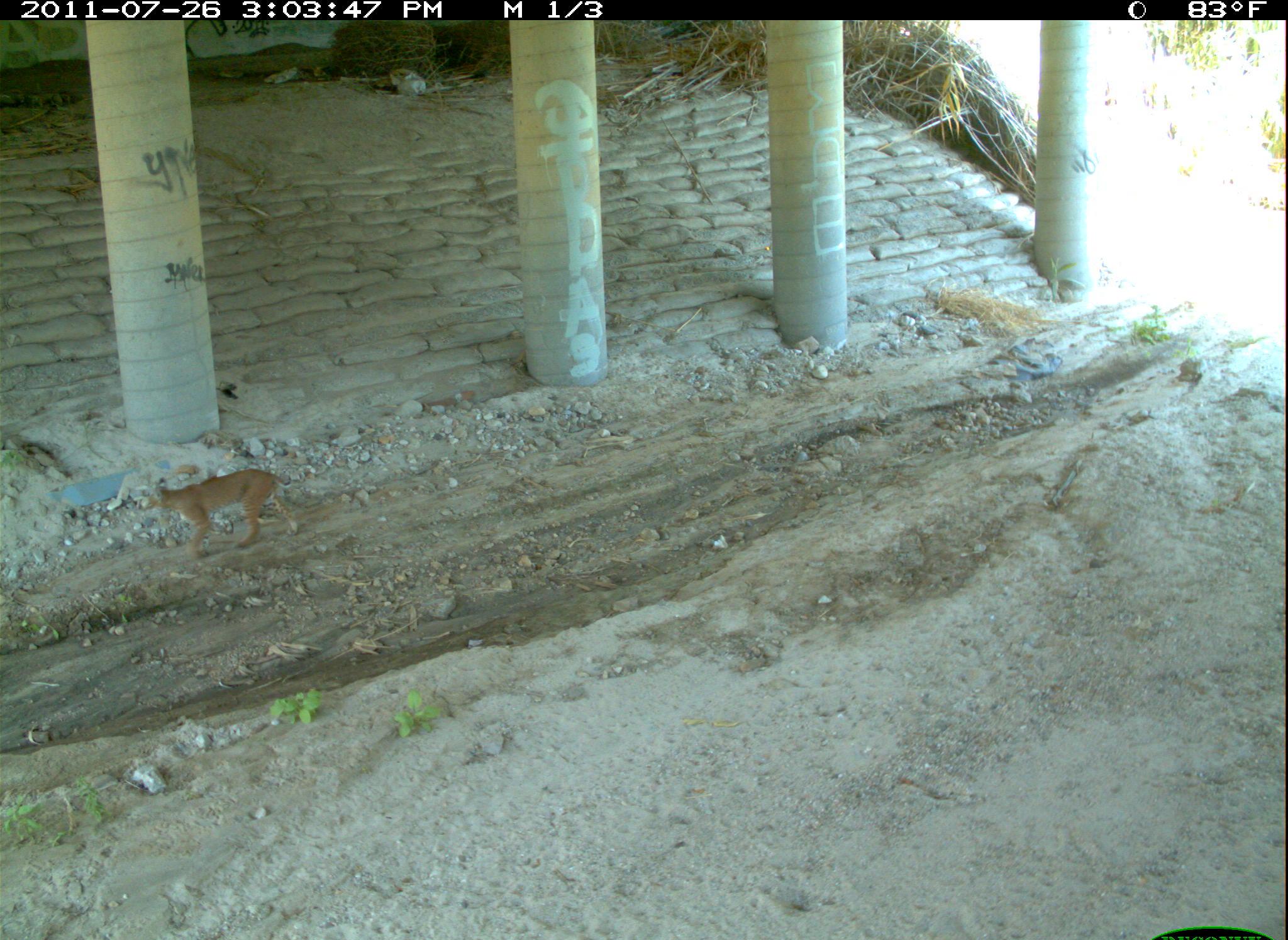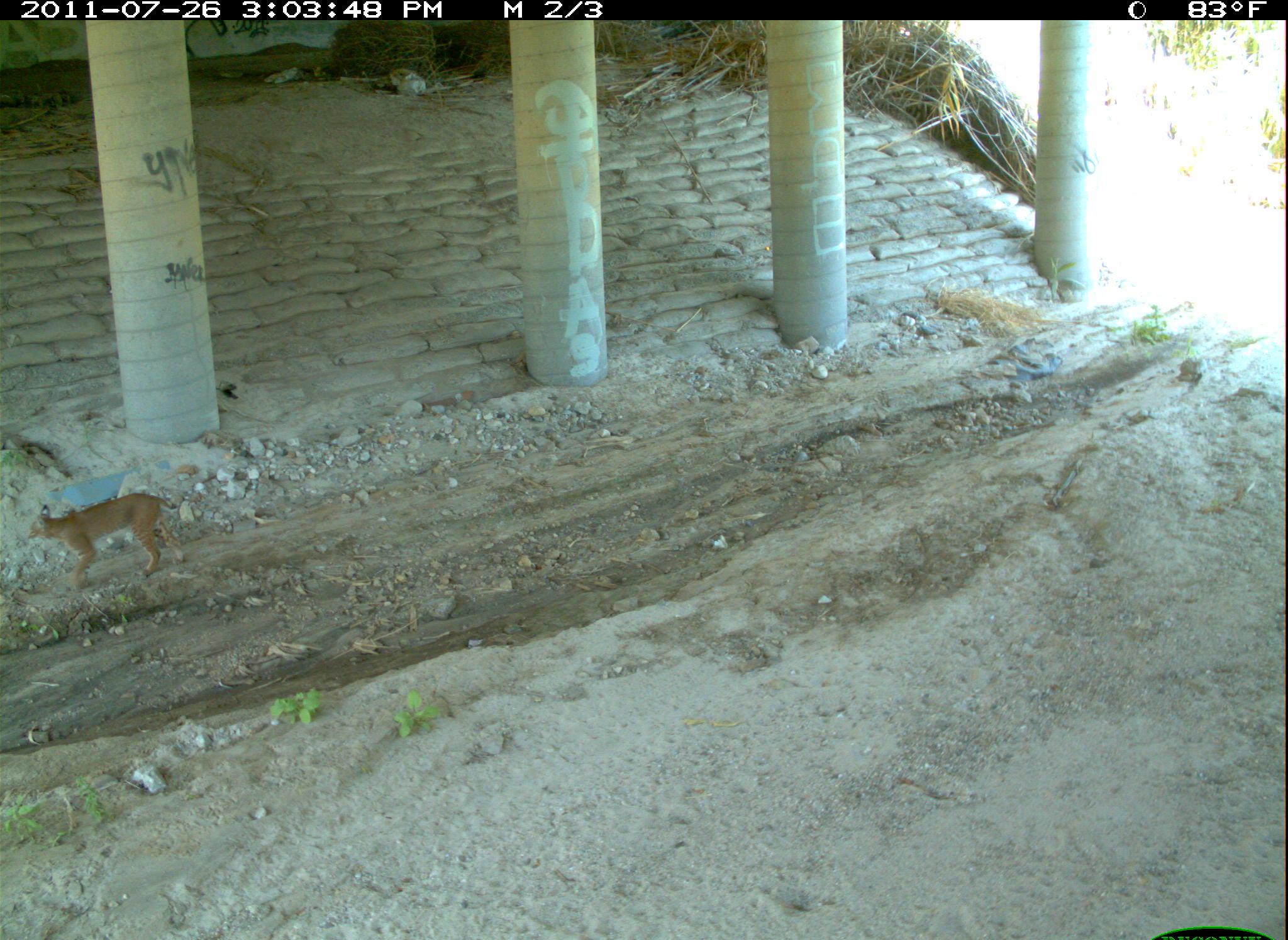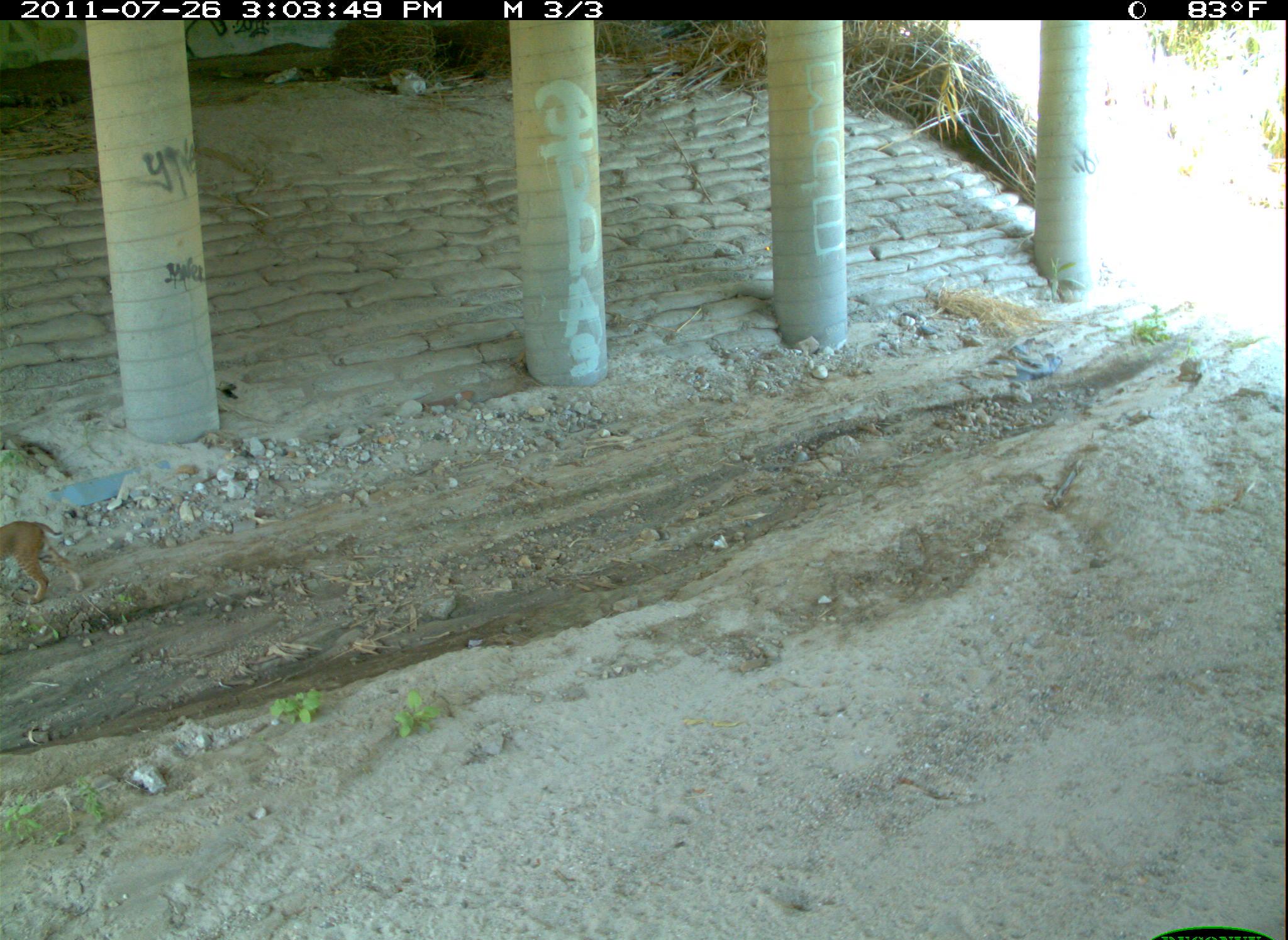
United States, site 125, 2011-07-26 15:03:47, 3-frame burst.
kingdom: Animalia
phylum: Chordata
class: Mammalia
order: Carnivora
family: Felidae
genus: Lynx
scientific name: Lynx rufus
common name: bobcat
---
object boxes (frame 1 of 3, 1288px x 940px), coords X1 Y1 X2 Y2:
bobcat: 134 461 305 566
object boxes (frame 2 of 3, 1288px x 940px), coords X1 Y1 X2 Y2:
bobcat: 22 486 192 599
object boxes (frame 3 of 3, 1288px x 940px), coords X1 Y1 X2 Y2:
bobcat: 2 514 72 613